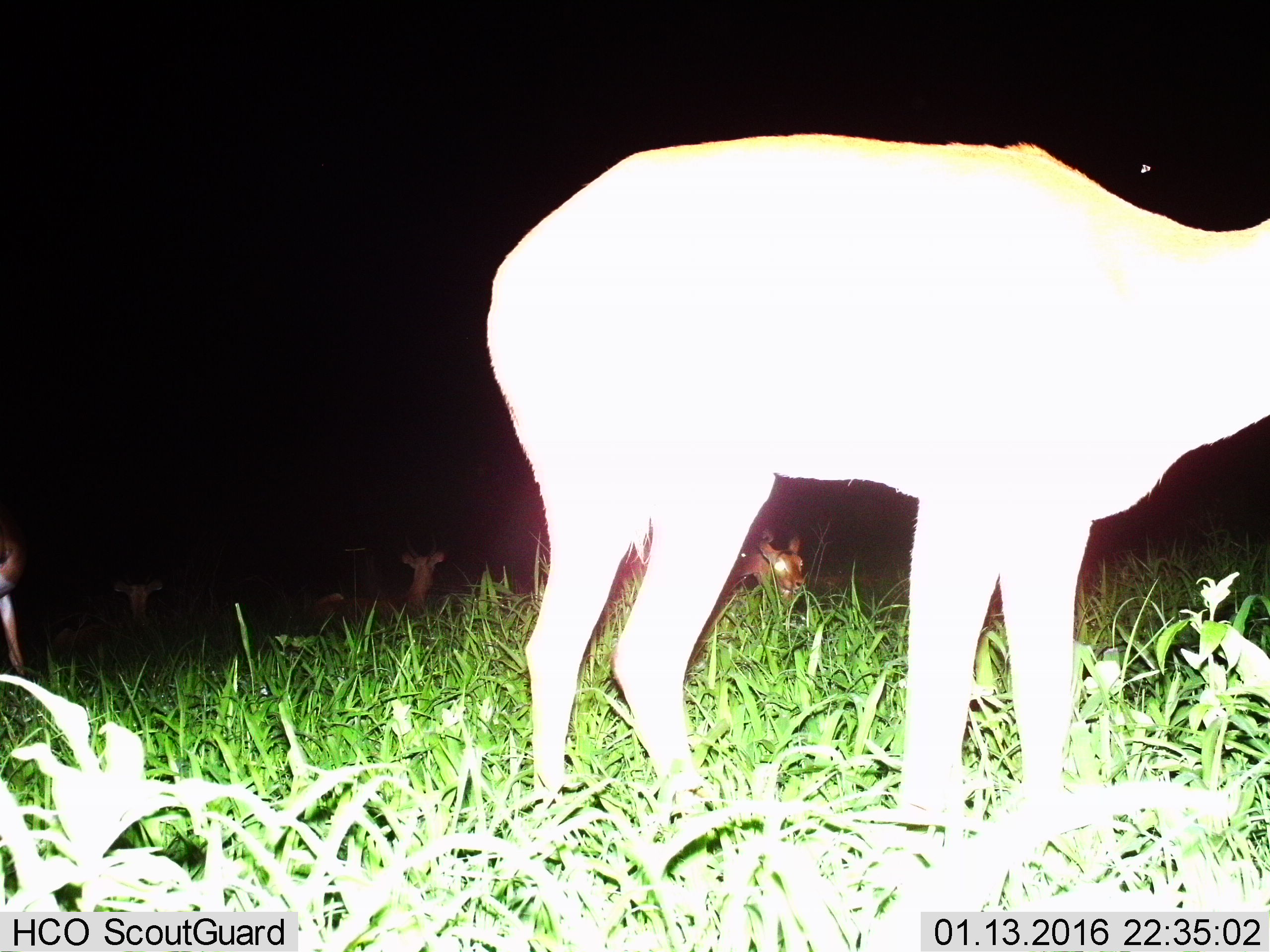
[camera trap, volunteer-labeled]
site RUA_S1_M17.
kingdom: Animalia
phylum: Chordata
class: Mammalia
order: Artiodactyla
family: Bovidae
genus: Aepyceros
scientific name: Aepyceros melampus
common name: impala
Impala (Aepyceros melampus), count 5. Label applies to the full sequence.